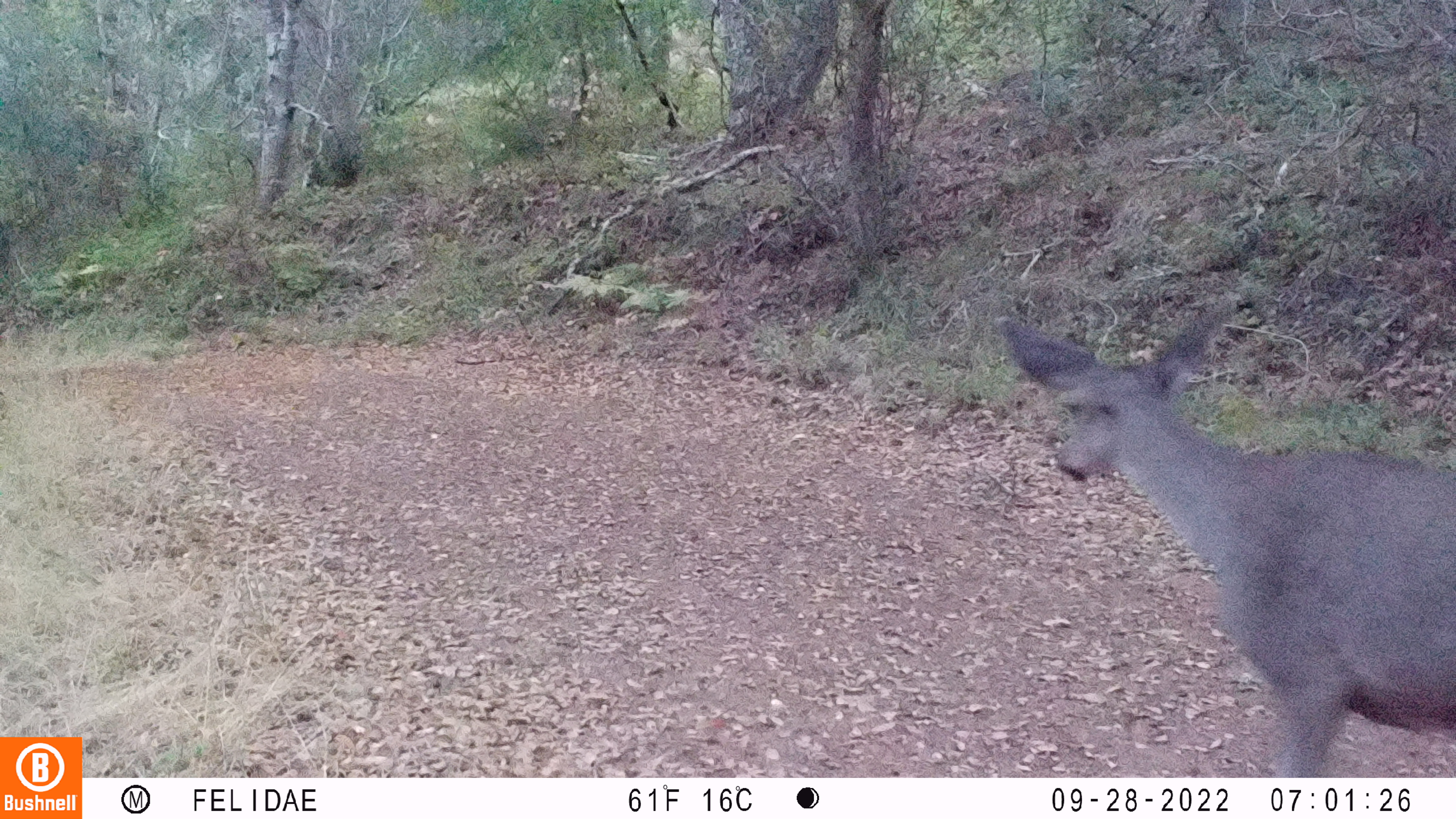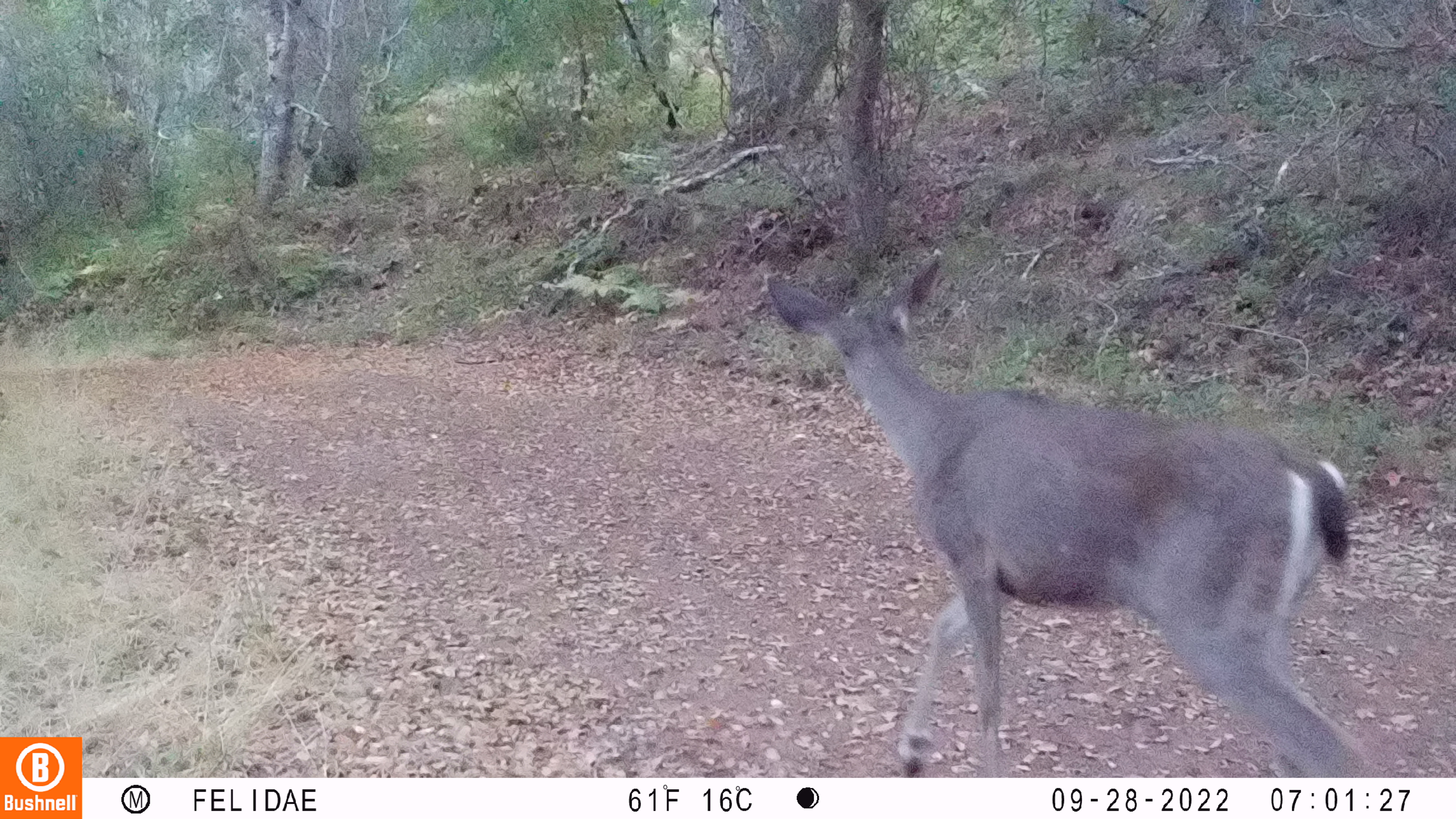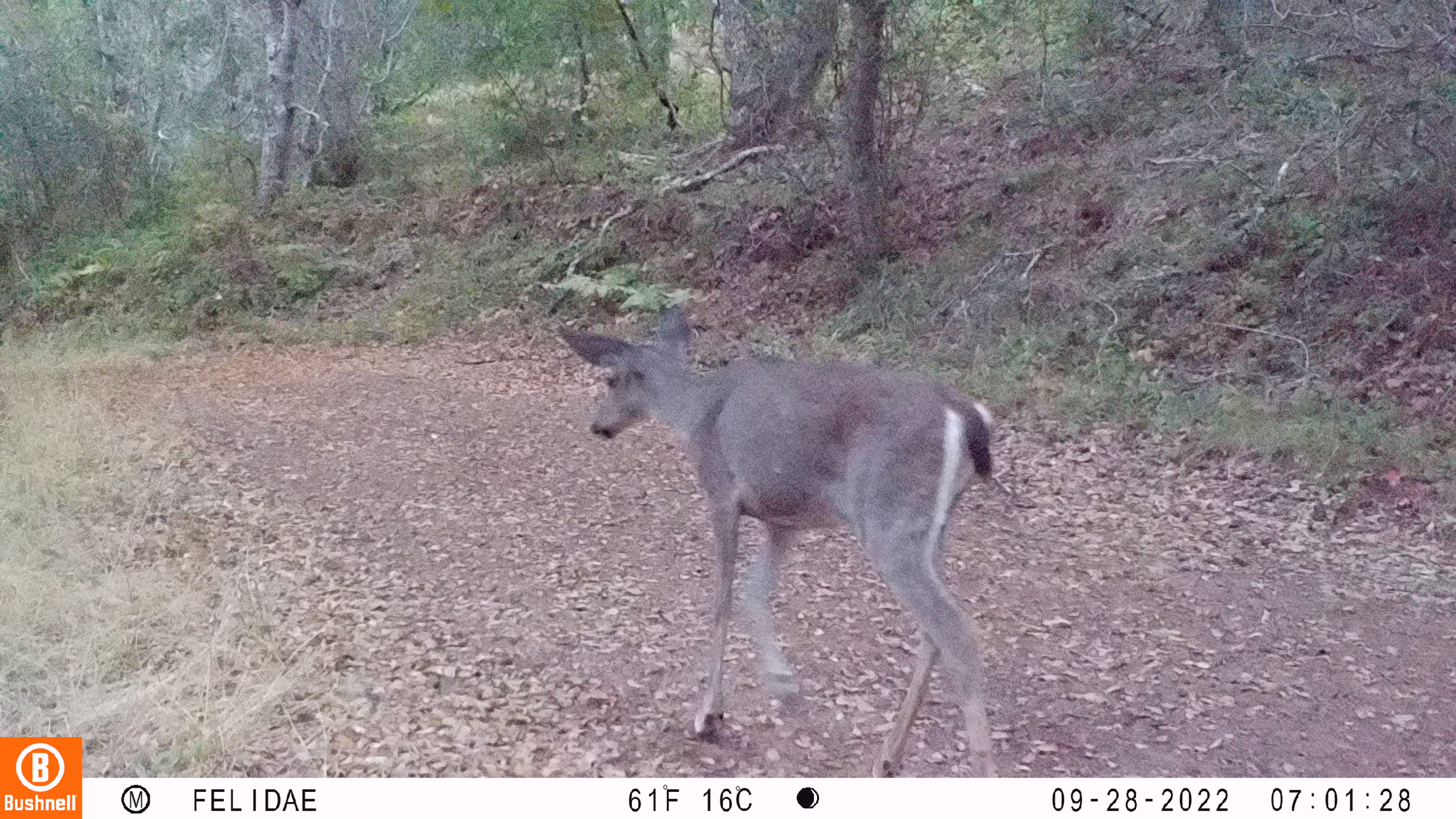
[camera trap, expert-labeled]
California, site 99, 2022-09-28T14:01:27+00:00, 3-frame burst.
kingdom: Animalia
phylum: Chordata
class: Mammalia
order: Artiodactyla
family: Cervidae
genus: Odocoileus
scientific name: Odocoileus hemionus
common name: mule deer